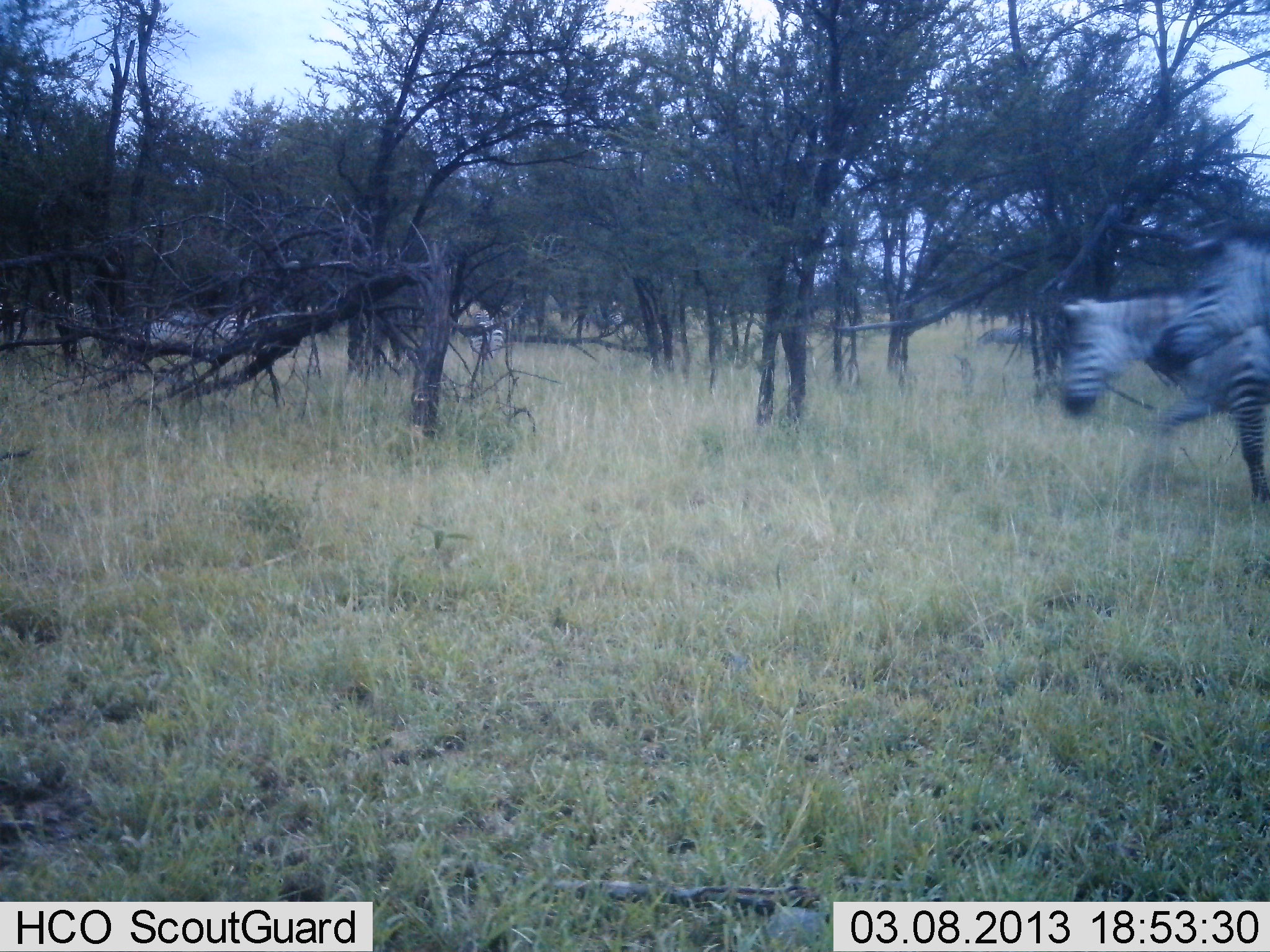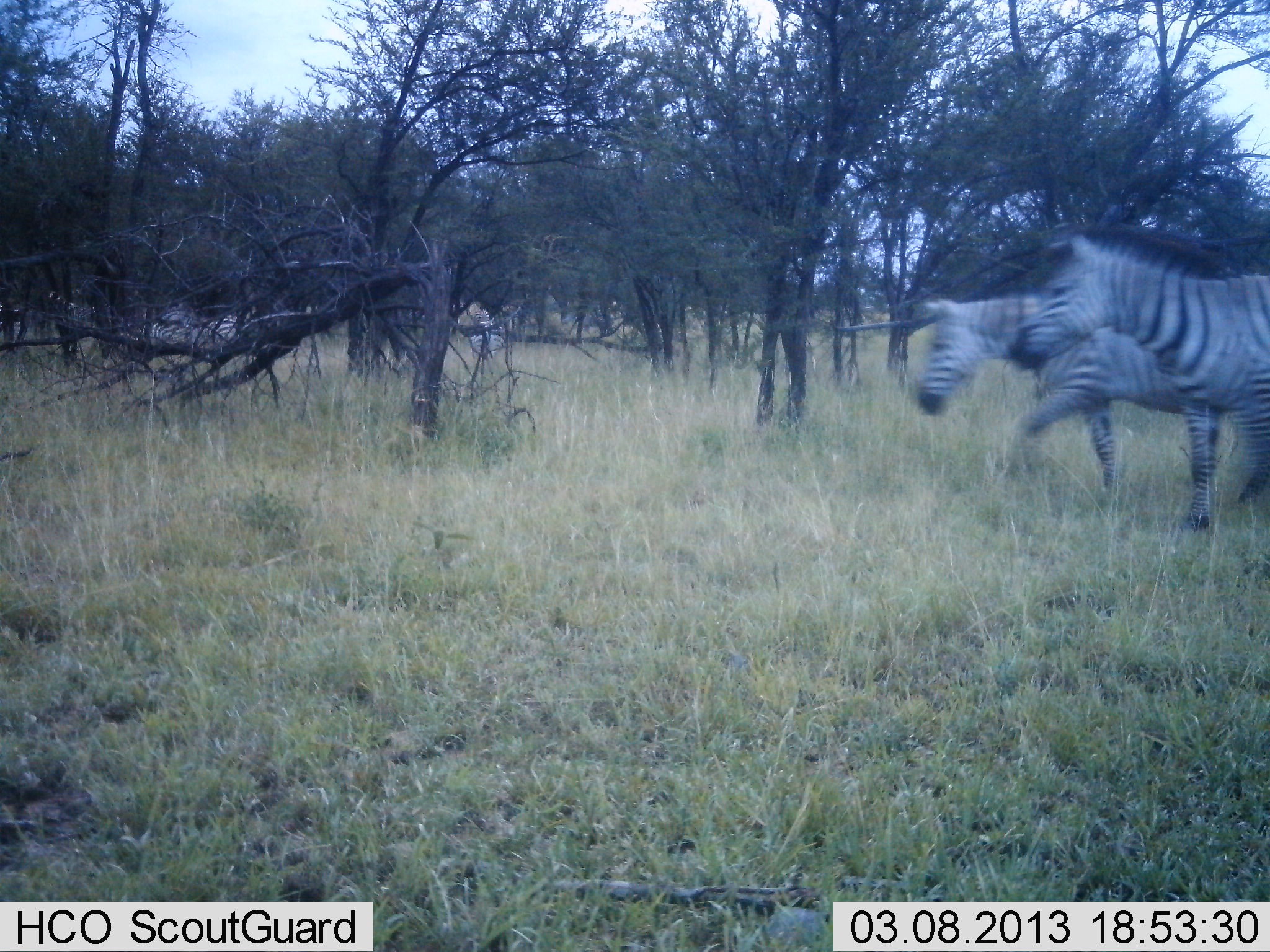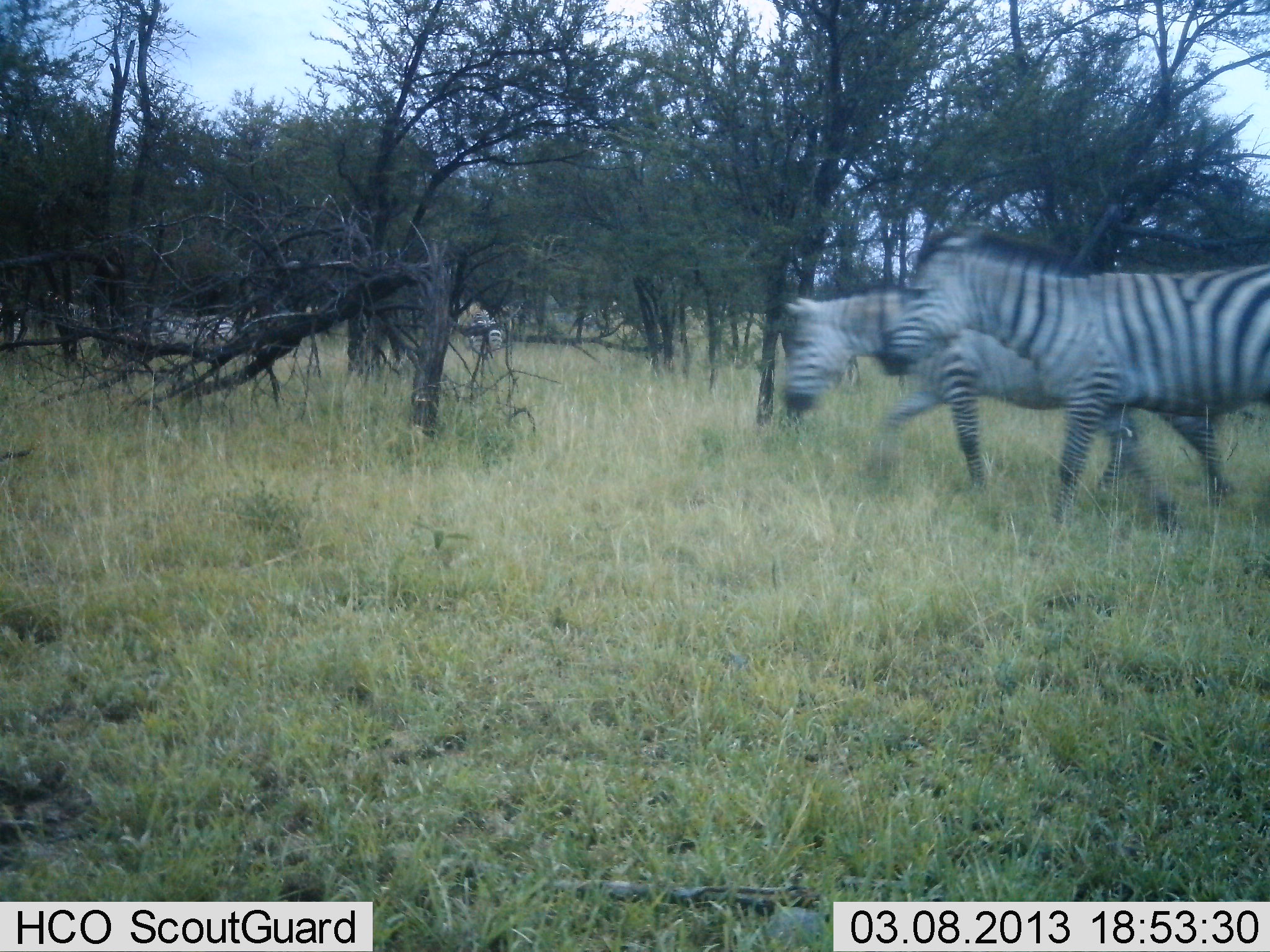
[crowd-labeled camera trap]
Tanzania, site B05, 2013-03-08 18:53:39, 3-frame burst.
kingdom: Animalia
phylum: Chordata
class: Mammalia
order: Perissodactyla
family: Equidae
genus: Equus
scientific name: Equus quagga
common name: plains zebra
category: zebra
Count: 5.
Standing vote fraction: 13%.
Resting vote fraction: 0%.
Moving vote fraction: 100%.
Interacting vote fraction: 0%.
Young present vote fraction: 0%.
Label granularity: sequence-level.